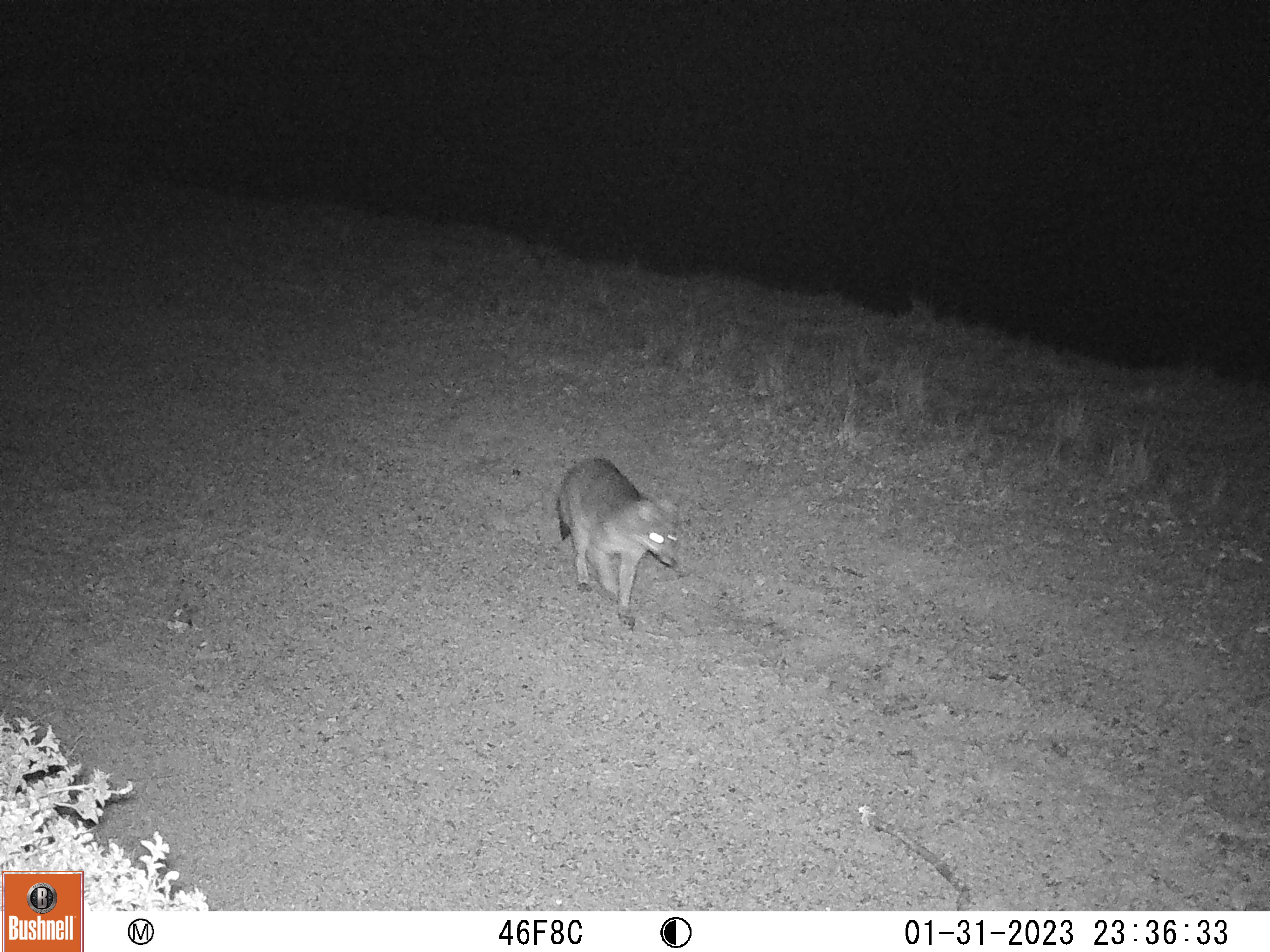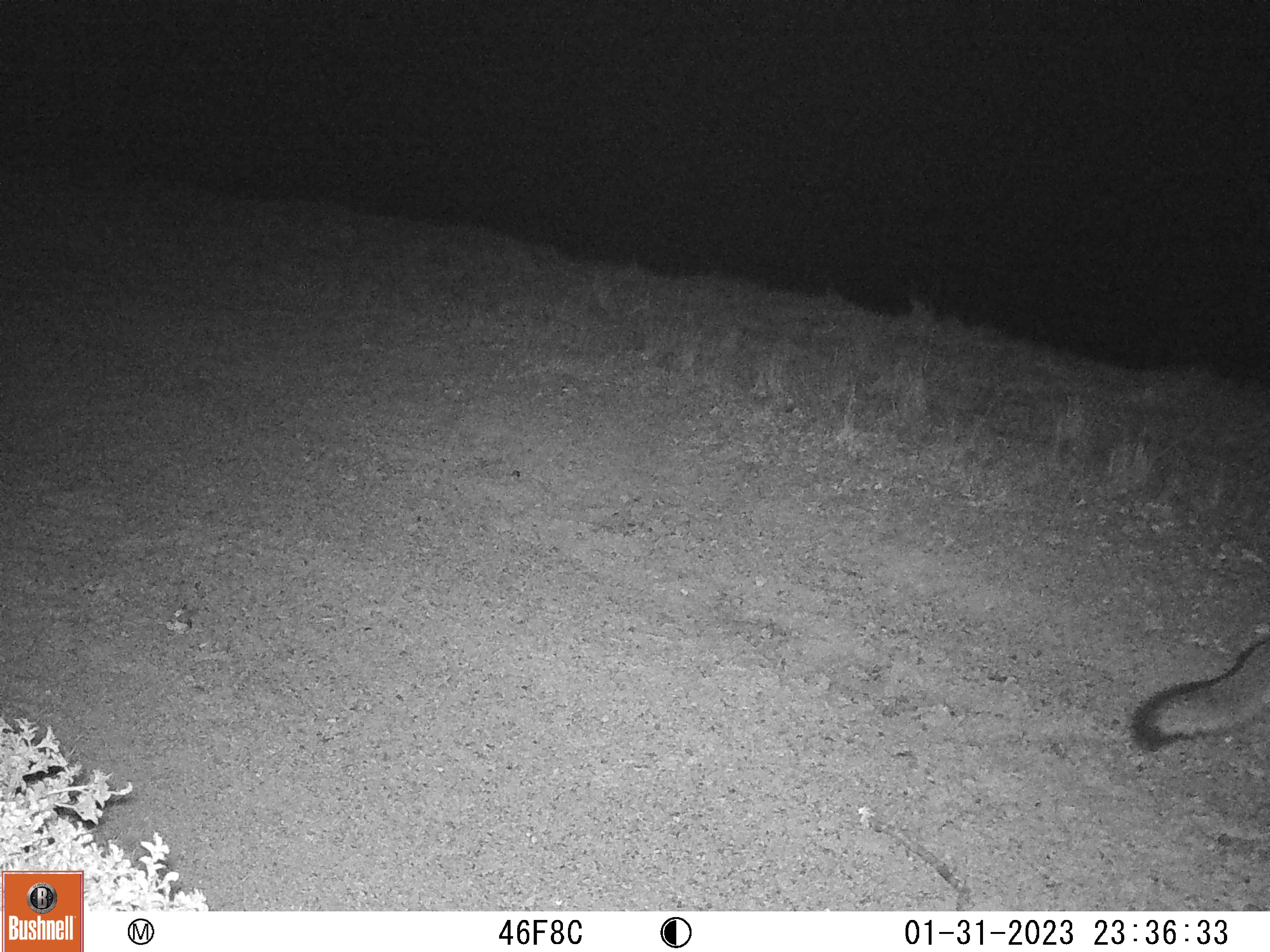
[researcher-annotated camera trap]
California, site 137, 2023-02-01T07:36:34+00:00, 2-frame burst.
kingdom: Animalia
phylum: Chordata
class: Mammalia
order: Carnivora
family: Canidae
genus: Urocyon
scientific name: Urocyon cinereoargenteus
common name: gray fox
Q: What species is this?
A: Gray fox (Urocyon cinereoargenteus).